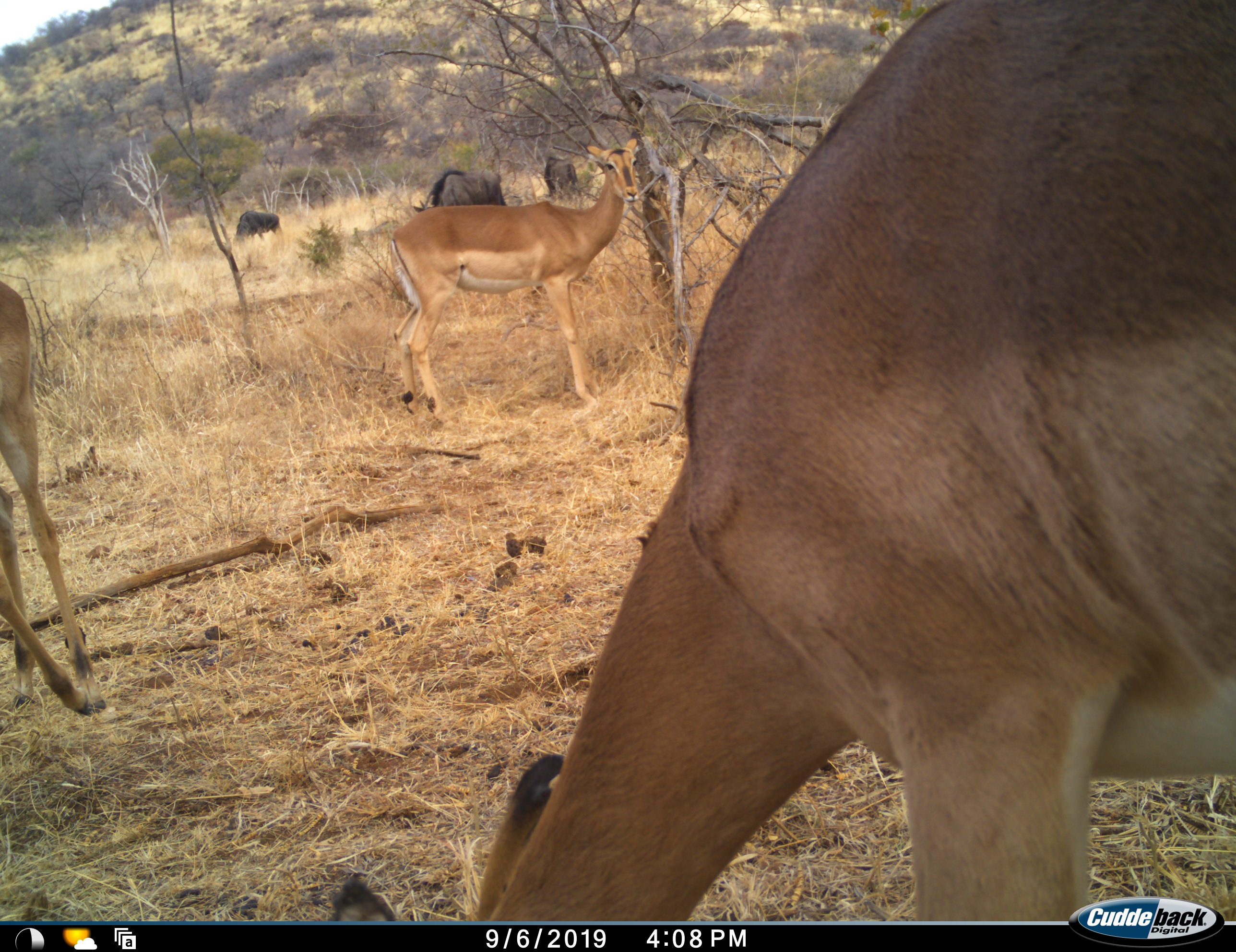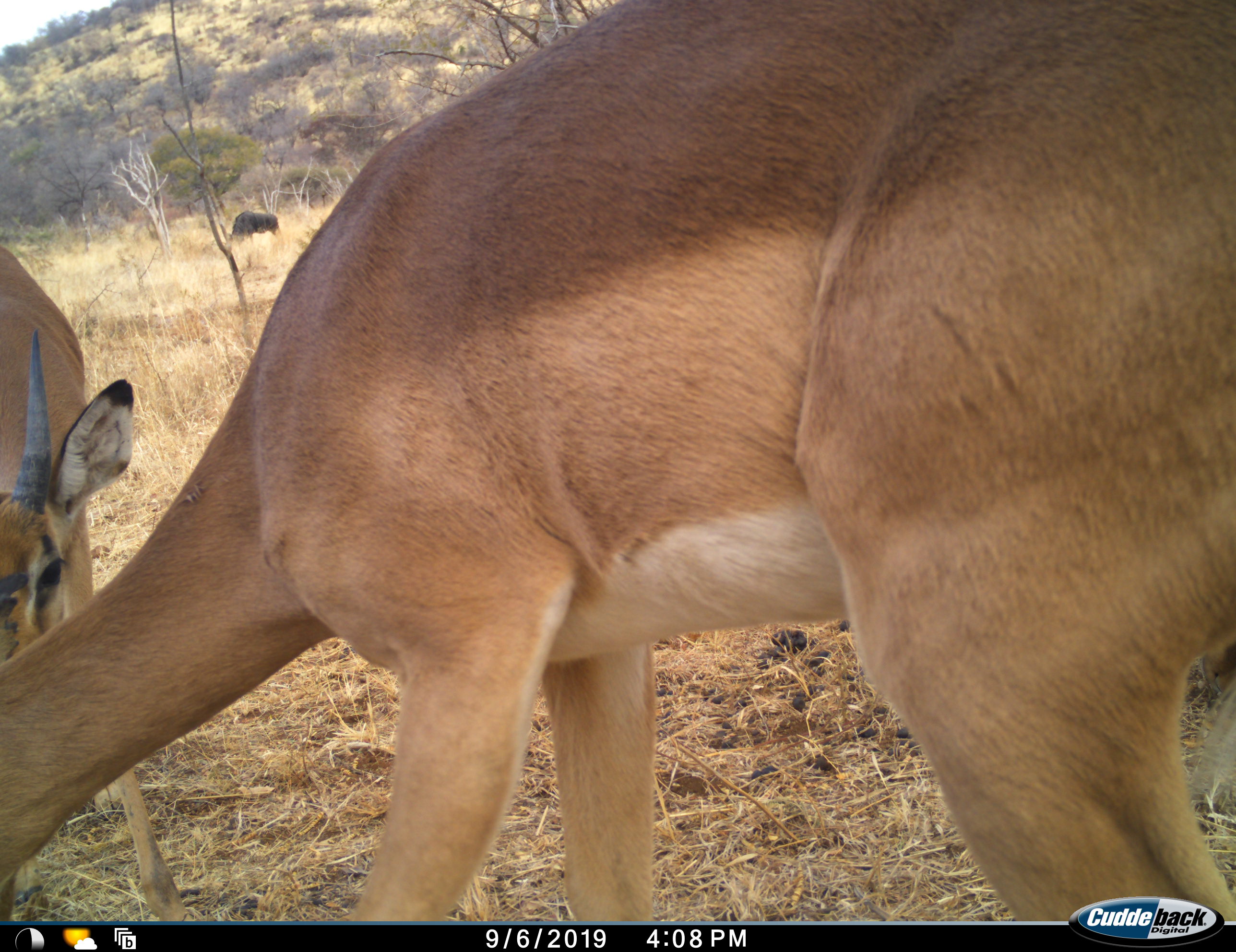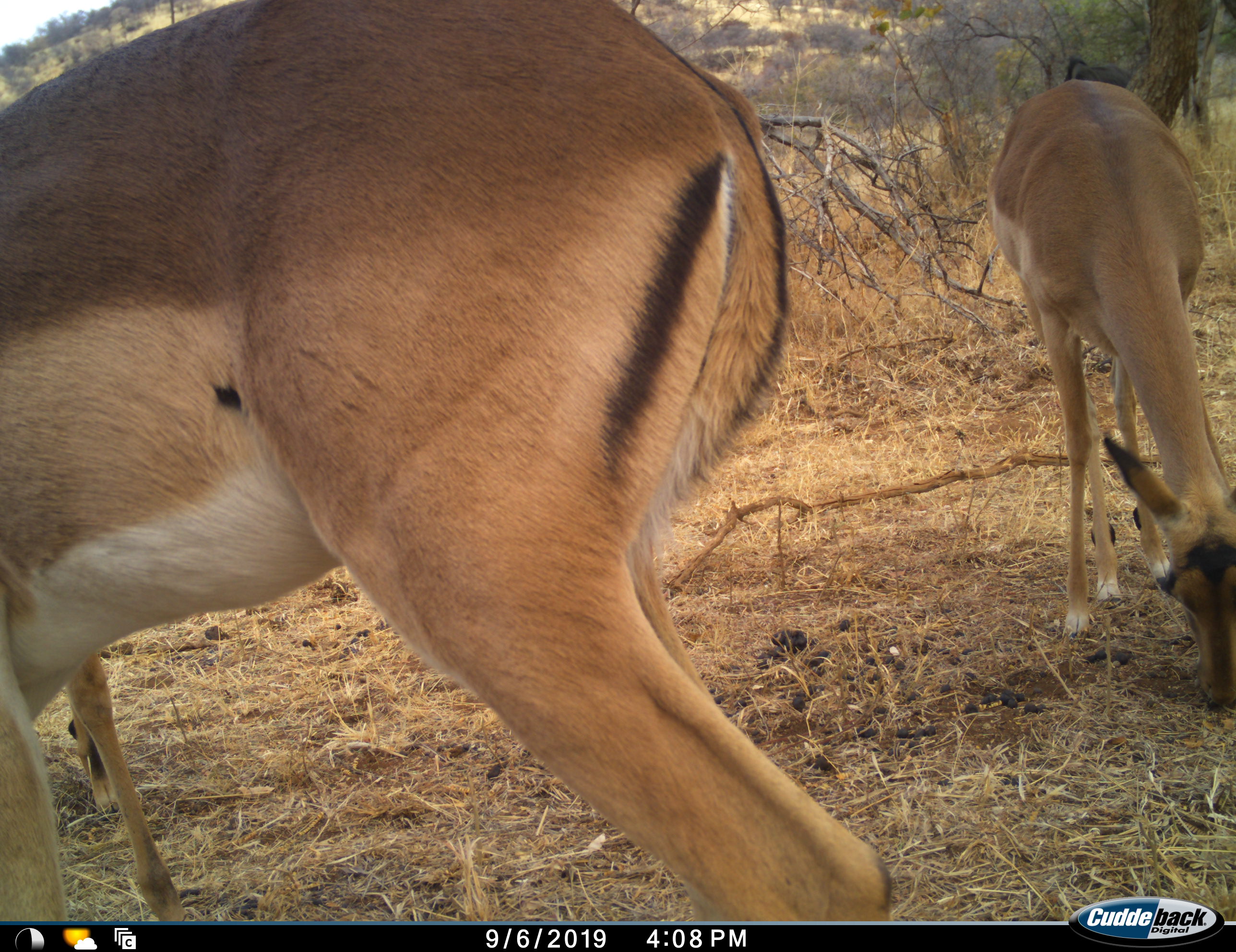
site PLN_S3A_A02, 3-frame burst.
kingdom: Animalia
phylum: Chordata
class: Mammalia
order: Artiodactyla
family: Bovidae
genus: Aepyceros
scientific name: Aepyceros melampus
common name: impala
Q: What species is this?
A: Impala (Aepyceros melampus).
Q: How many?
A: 4.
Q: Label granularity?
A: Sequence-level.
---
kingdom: Animalia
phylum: Chordata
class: Mammalia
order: Artiodactyla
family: Bovidae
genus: Connochaetes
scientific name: Connochaetes taurinus taurinus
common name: blue wildebeest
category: wildebeestblue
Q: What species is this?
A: Wildebeestblue (blue wildebeest) (Connochaetes taurinus taurinus).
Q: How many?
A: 3.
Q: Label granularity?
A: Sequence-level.